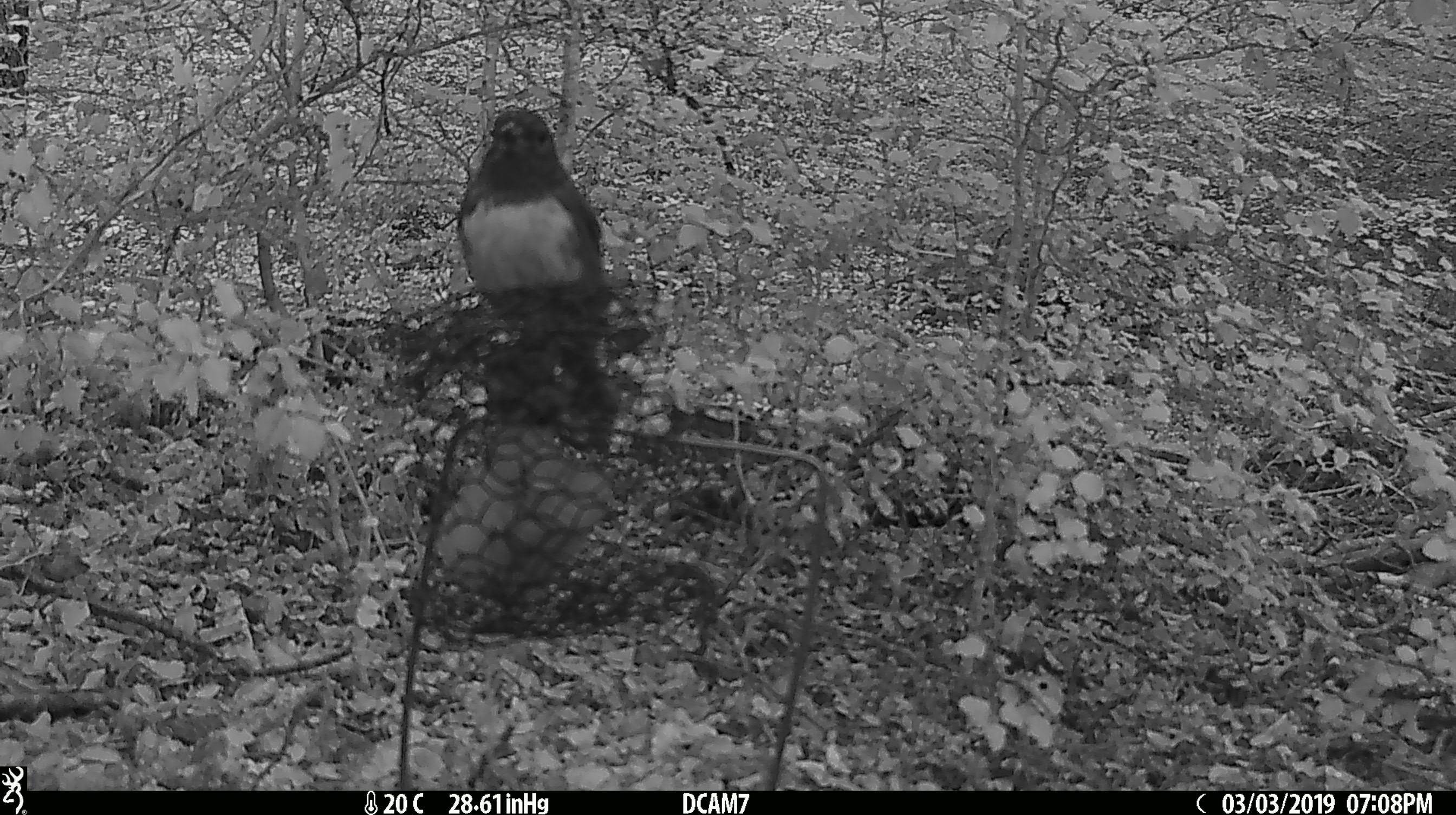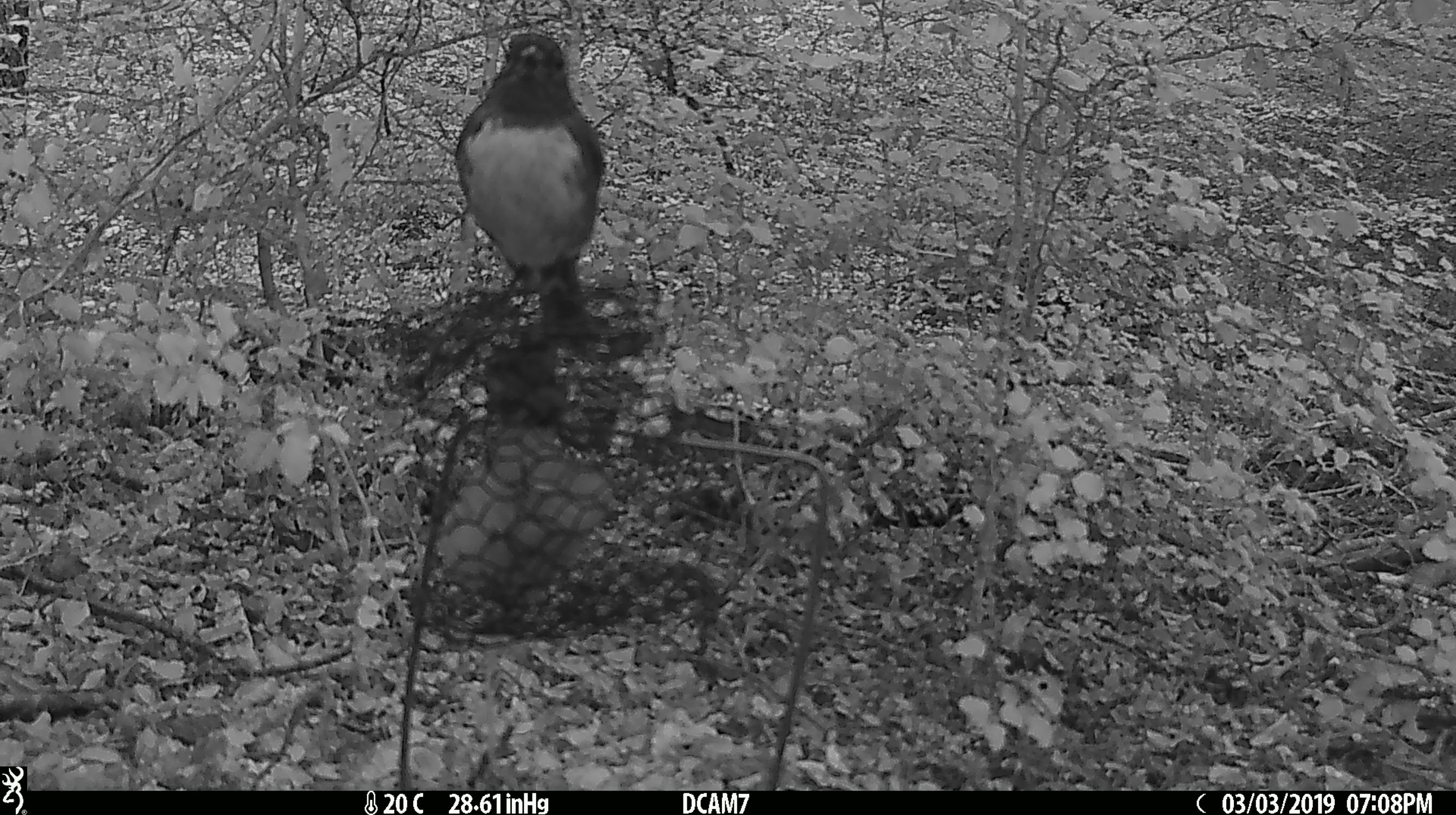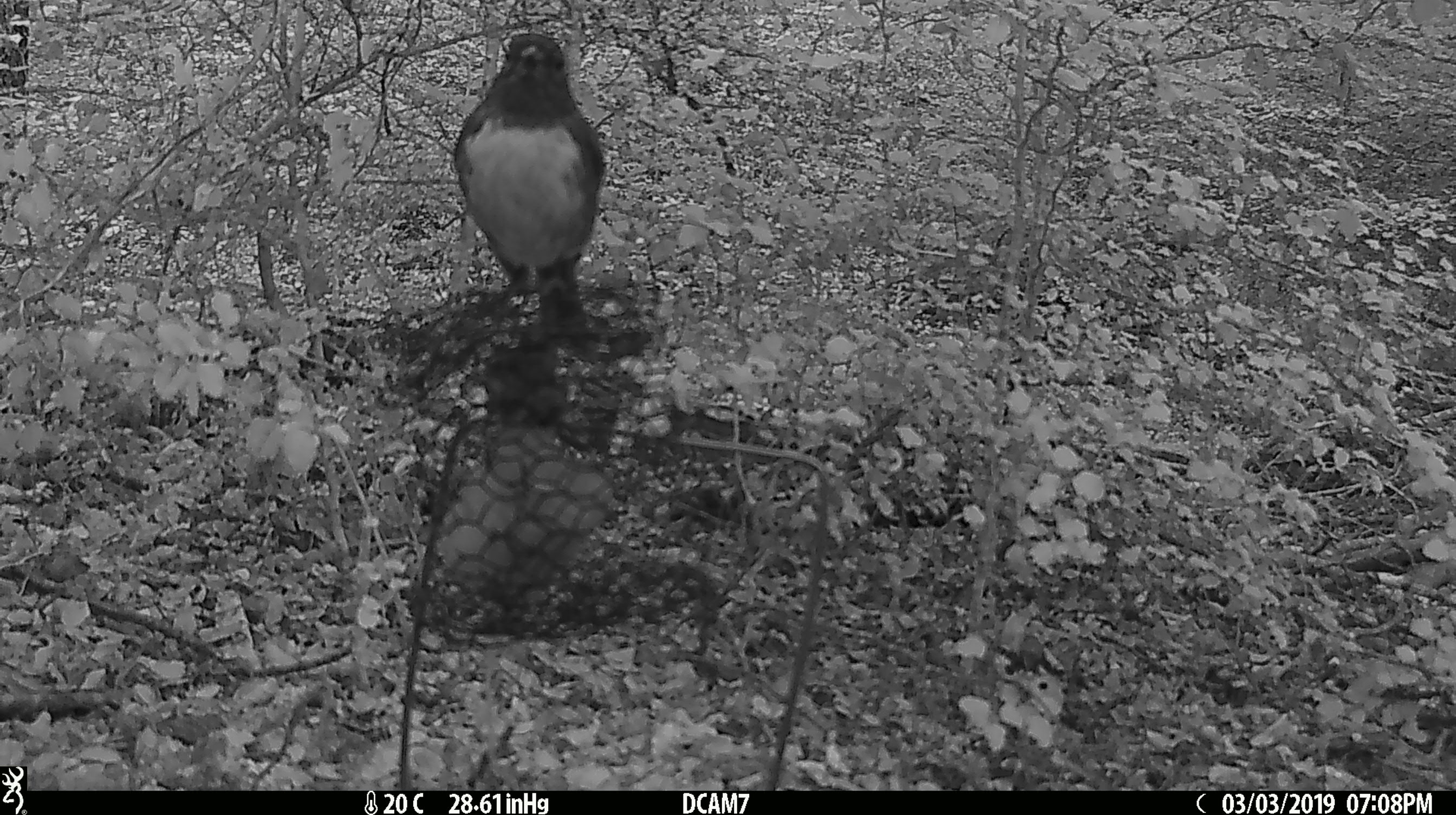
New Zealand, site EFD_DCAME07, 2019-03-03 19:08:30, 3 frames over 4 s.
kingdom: Animalia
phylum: Chordata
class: Aves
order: Passeriformes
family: Petroicidae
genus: Petroica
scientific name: Petroica australis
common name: new zealand robin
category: robin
Robin (new zealand robin) (Petroica australis).